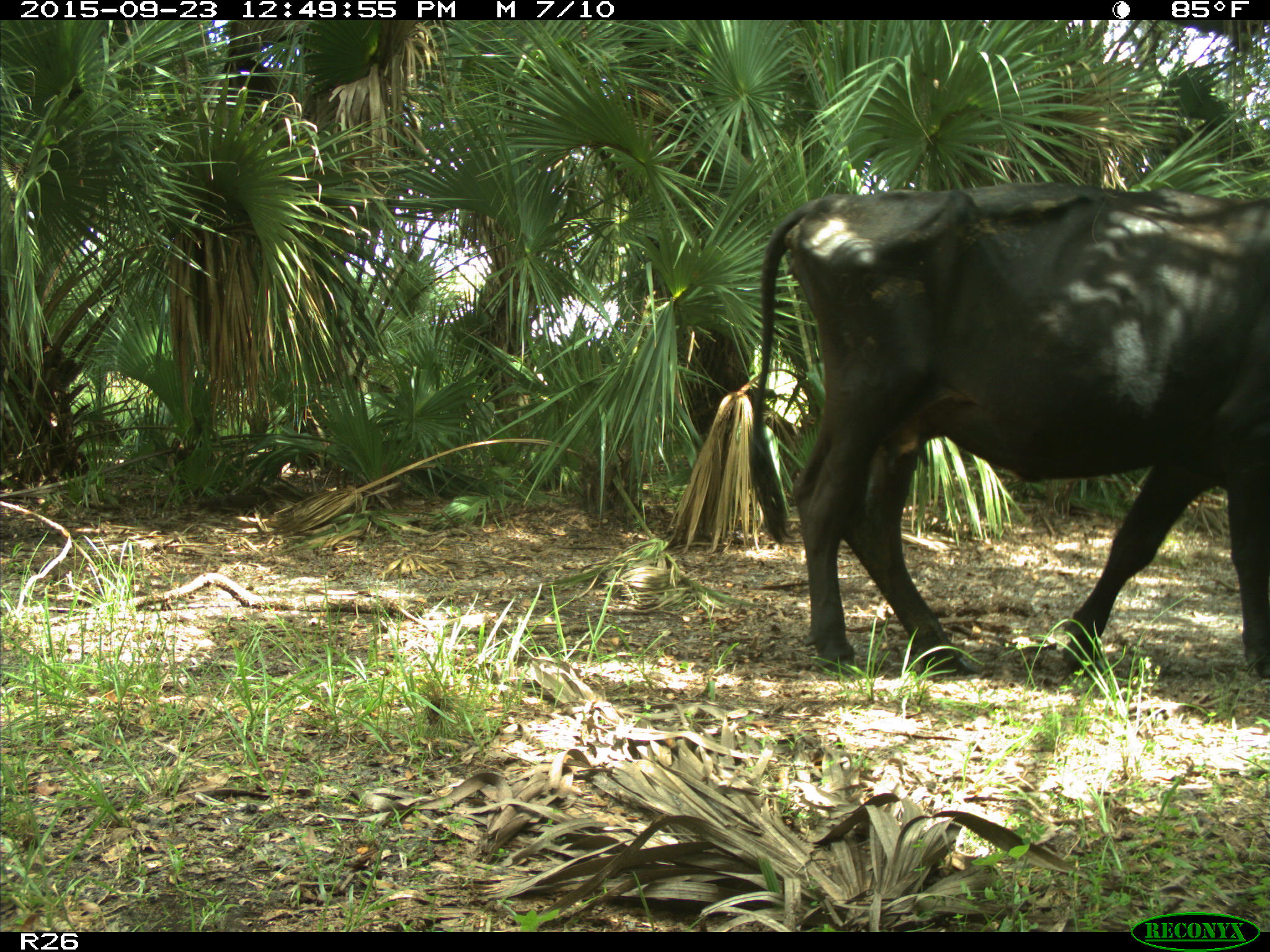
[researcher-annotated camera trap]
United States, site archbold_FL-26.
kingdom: Animalia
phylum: Chordata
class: Mammalia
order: Artiodactyla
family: Bovidae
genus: Bos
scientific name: Bos taurus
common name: domestic cow